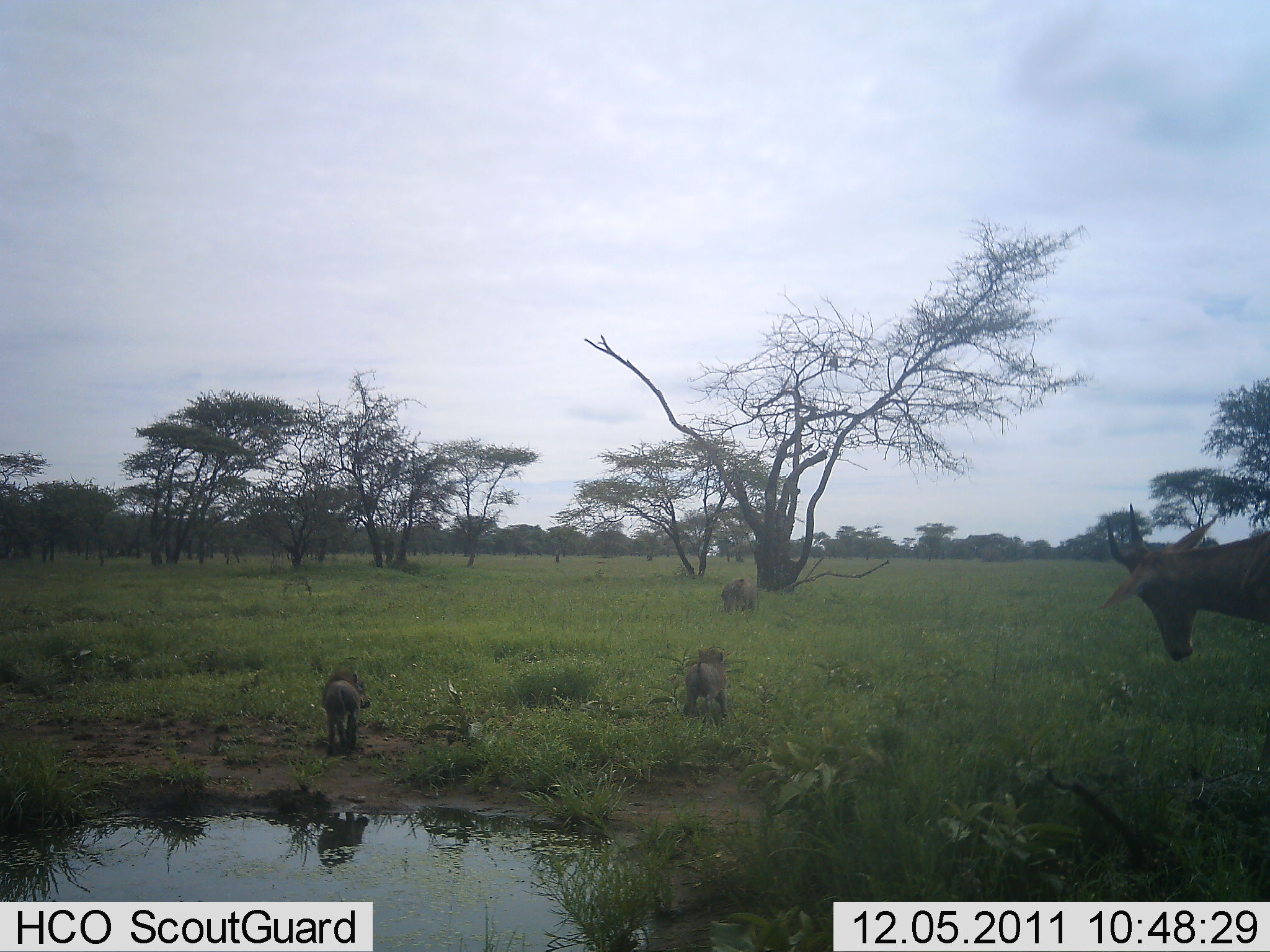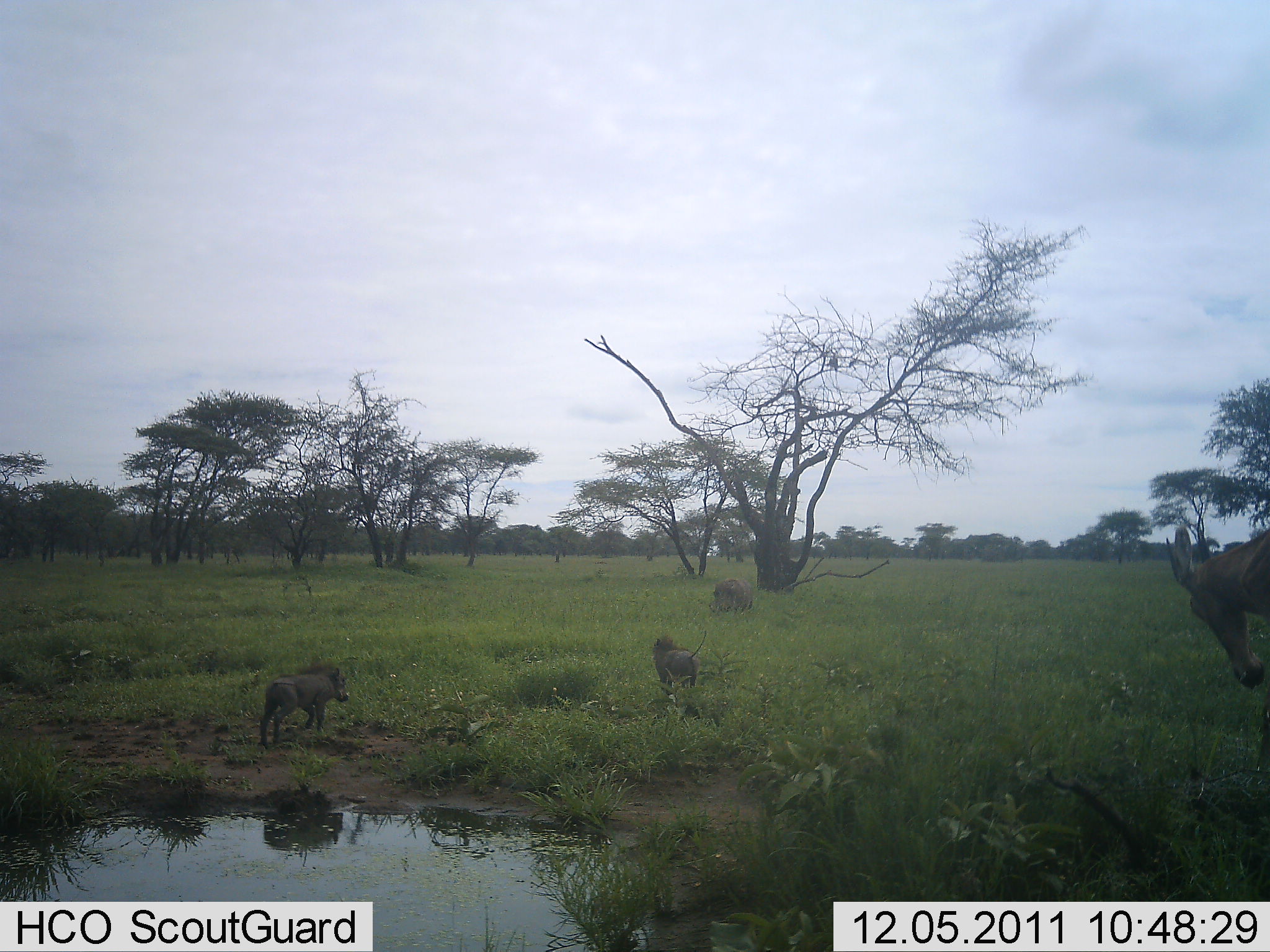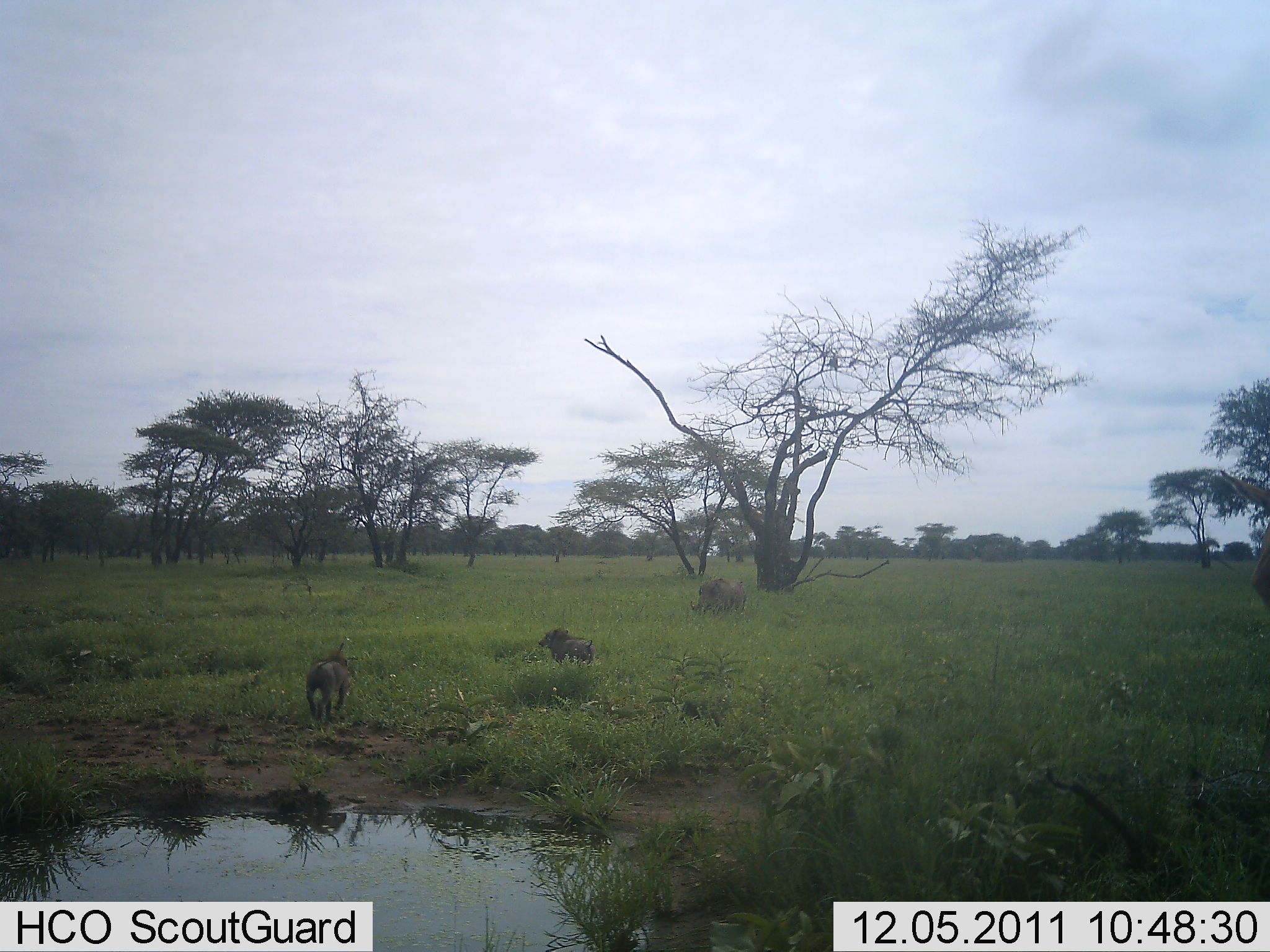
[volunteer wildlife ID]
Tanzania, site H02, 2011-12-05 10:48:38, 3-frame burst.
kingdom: Animalia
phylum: Chordata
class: Mammalia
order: Artiodactyla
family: Bovidae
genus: Damaliscus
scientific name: Damaliscus lunatus jimela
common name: topi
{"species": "topi (Damaliscus lunatus jimela)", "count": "1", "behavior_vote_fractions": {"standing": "0%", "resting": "0%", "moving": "100%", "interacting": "0%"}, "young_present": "0%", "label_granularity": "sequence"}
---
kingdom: Animalia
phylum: Chordata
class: Mammalia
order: Artiodactyla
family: Suidae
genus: Phacochoerus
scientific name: Phacochoerus africanus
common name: warthog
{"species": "warthog (Phacochoerus africanus)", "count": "3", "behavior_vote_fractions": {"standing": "18%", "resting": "0%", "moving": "86%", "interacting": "14%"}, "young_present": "9%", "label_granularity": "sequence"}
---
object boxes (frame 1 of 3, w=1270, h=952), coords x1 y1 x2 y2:
animal: 1094 501 1270 663; 322 663 372 756; 682 646 729 723; 719 578 760 621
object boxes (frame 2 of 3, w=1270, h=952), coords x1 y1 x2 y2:
animal: 1166 522 1270 691; 258 661 351 750; 651 629 708 699; 708 577 754 618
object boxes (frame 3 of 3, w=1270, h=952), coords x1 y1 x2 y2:
animal: 1219 468 1270 615; 303 641 351 730; 537 627 595 670; 689 575 748 615